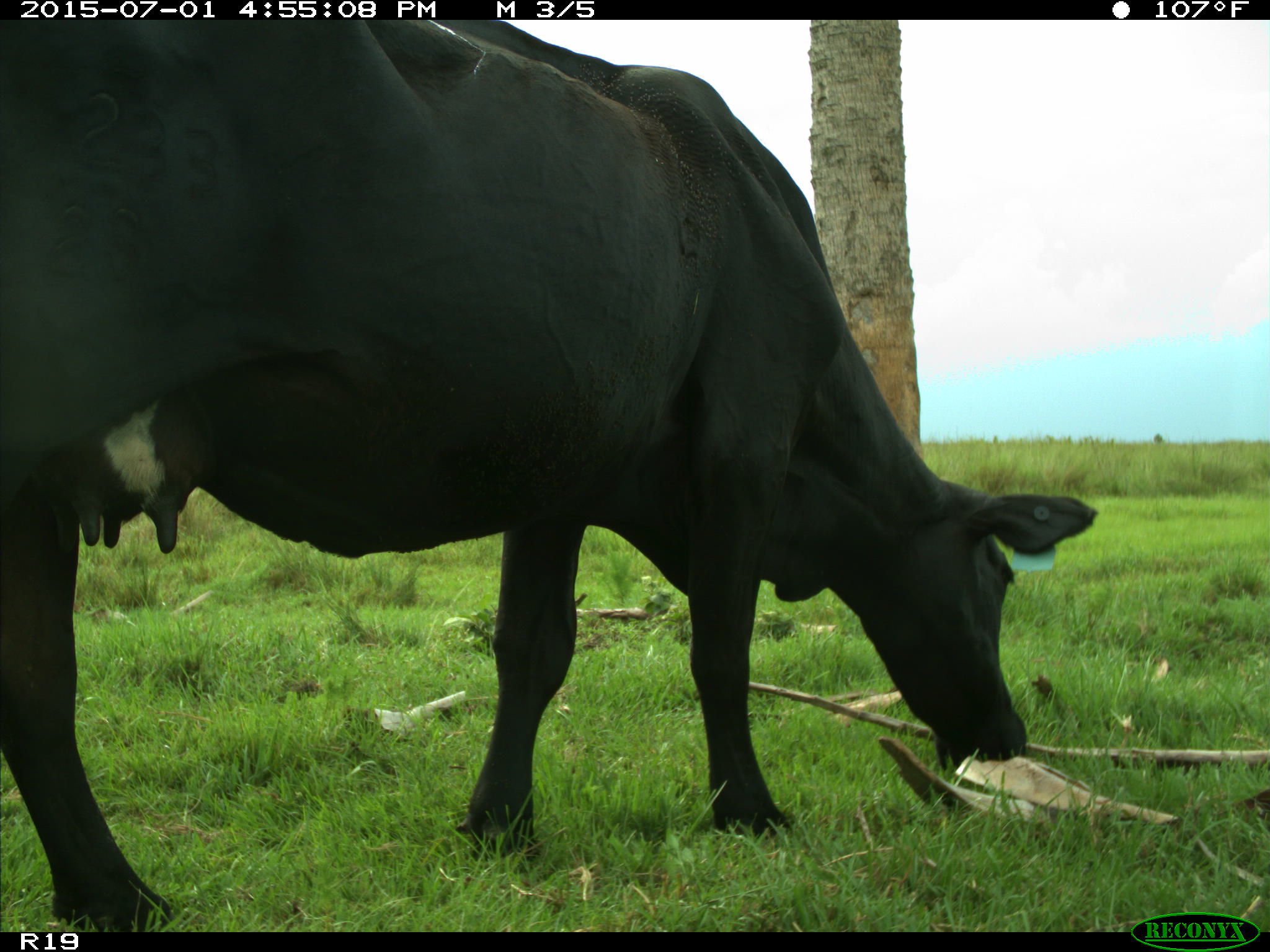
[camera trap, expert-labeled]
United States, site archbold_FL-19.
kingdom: Animalia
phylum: Chordata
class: Mammalia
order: Artiodactyla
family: Bovidae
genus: Bos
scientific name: Bos taurus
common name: domestic cow